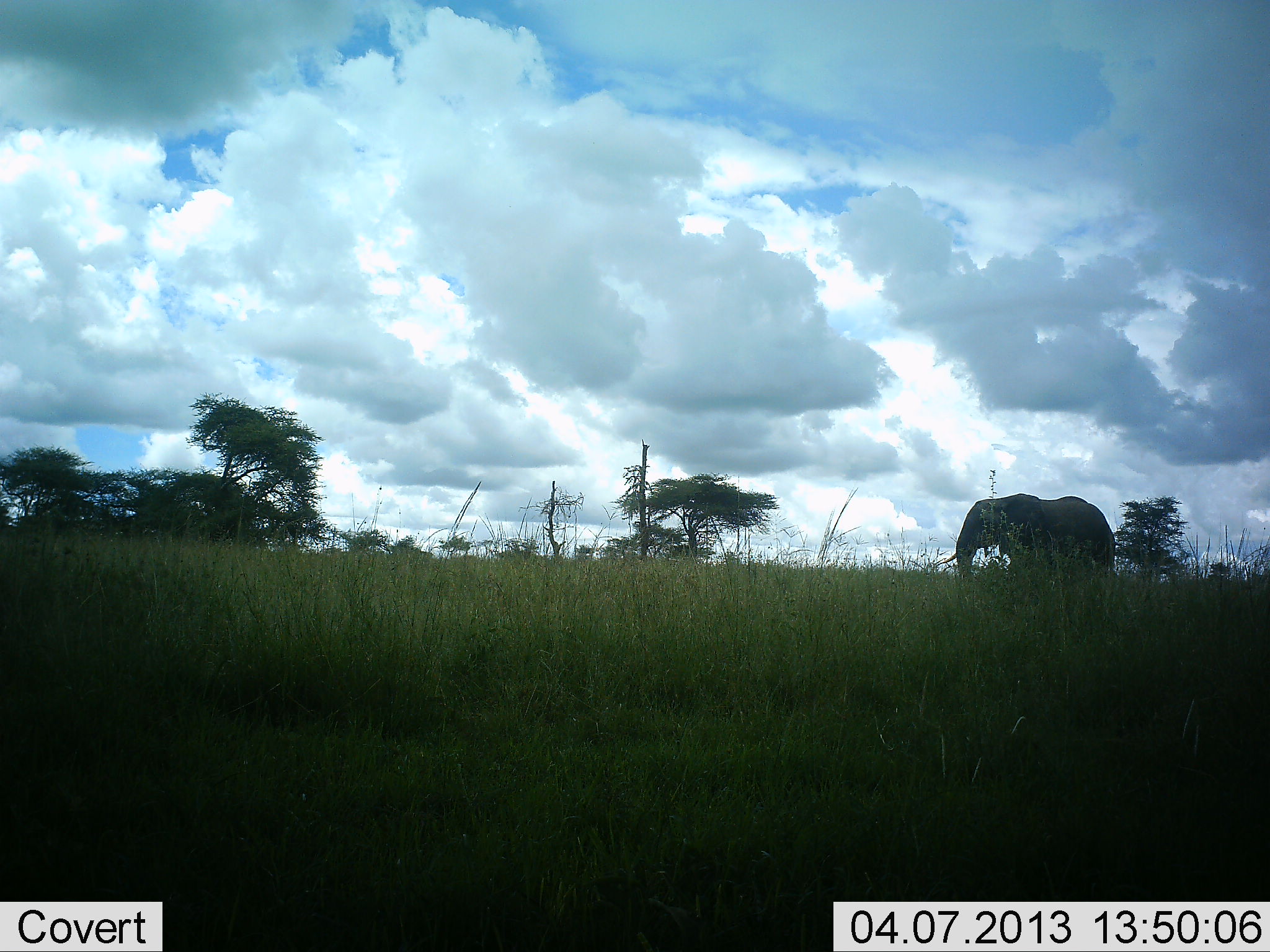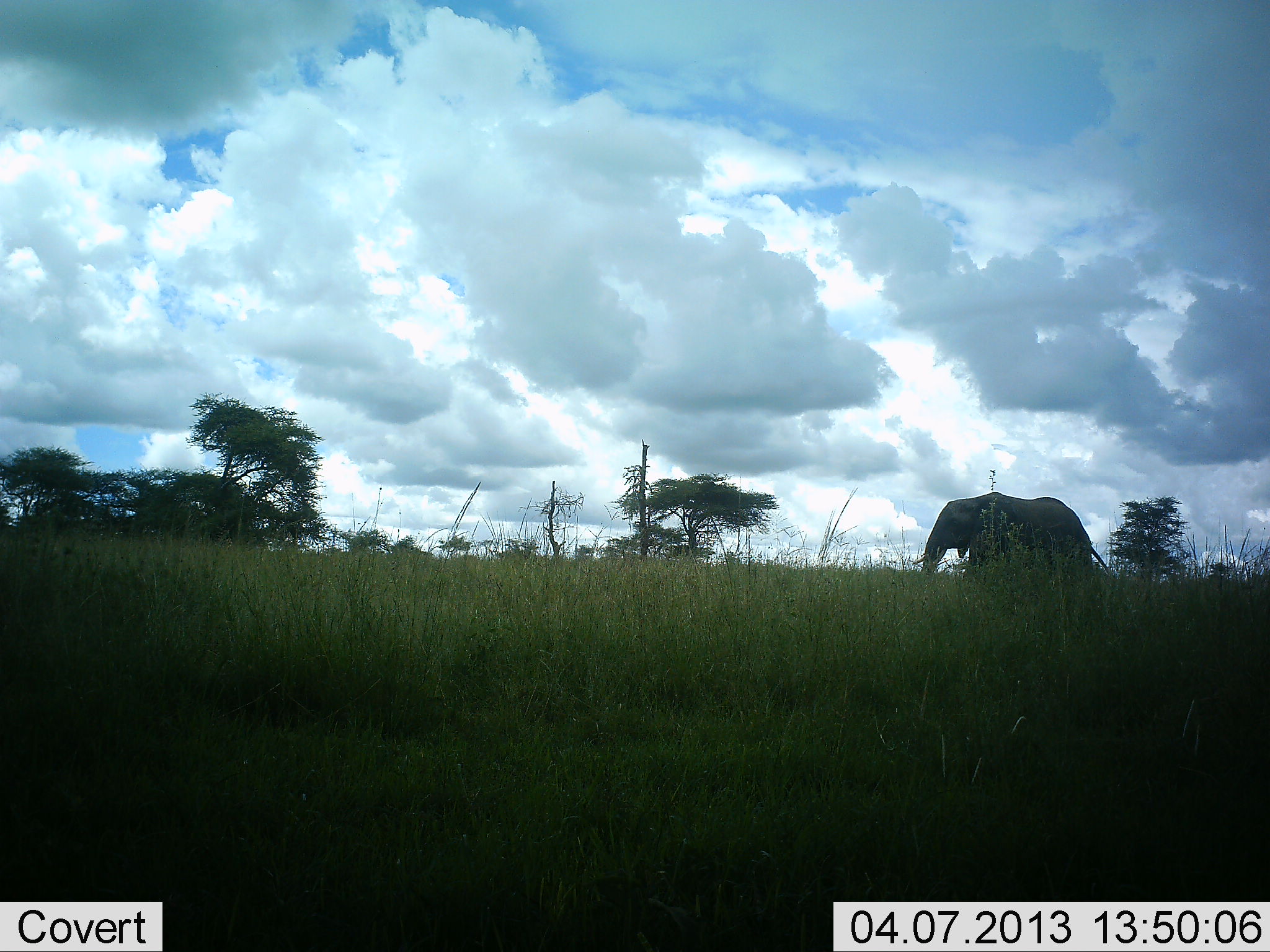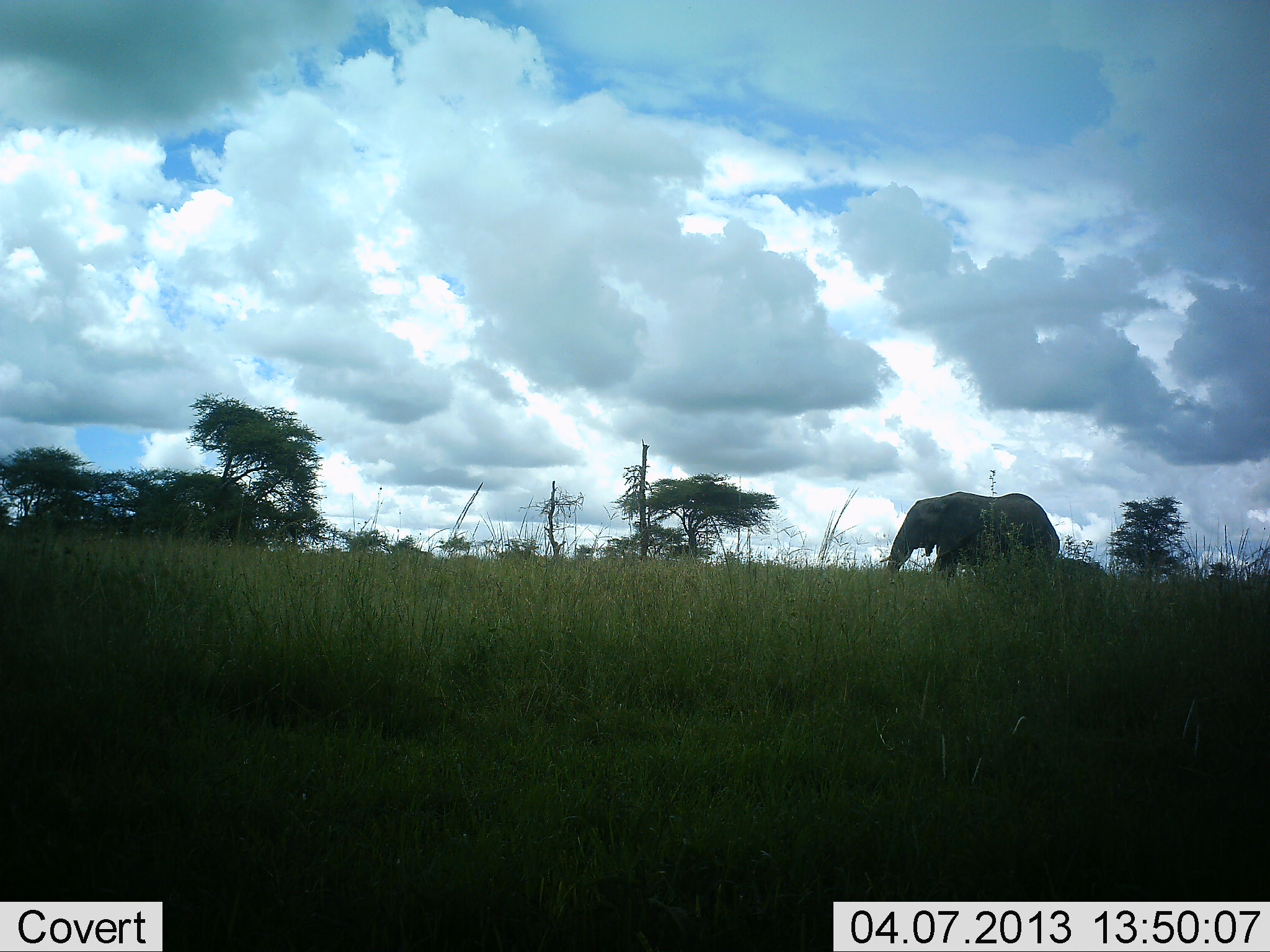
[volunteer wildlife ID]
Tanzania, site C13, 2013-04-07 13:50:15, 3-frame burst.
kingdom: Animalia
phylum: Chordata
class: Mammalia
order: Proboscidea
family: Elephantidae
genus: Loxodonta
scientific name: Loxodonta africana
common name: african bush elephant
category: elephant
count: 1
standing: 0%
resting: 0%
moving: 100%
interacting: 0%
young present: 0%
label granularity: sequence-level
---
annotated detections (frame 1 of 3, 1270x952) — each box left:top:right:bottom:
animal: 935:493:1117:578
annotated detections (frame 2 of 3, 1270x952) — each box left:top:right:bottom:
animal: 913:492:1114:580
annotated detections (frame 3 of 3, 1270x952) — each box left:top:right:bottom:
animal: 877:491:1061:576